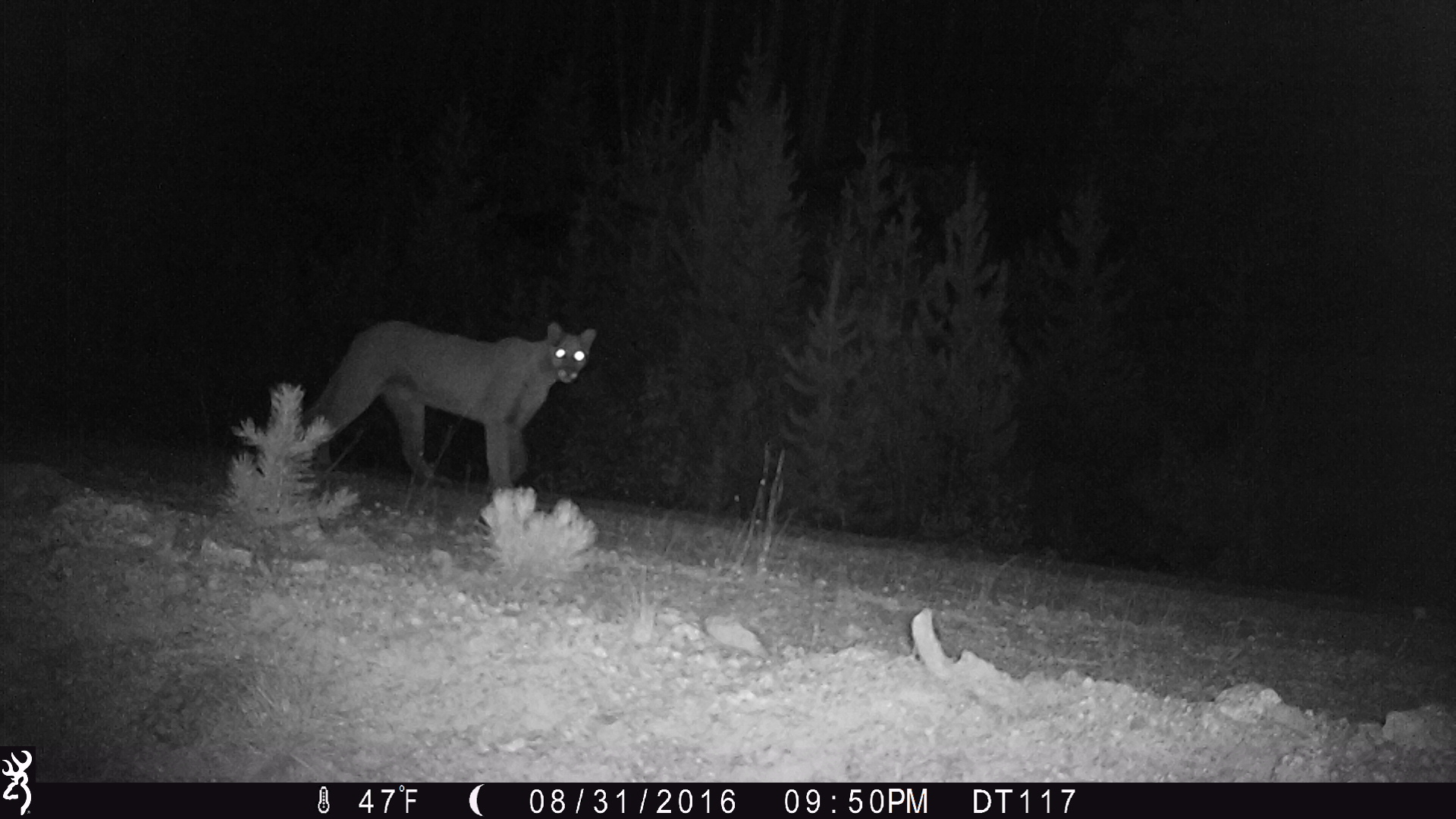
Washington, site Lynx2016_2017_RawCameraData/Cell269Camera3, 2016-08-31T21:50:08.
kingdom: Animalia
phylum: Chordata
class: Mammalia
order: Carnivora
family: Felidae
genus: Puma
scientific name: Puma concolor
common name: mountain lion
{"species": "Puma concolor (mountain lion)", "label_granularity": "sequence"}